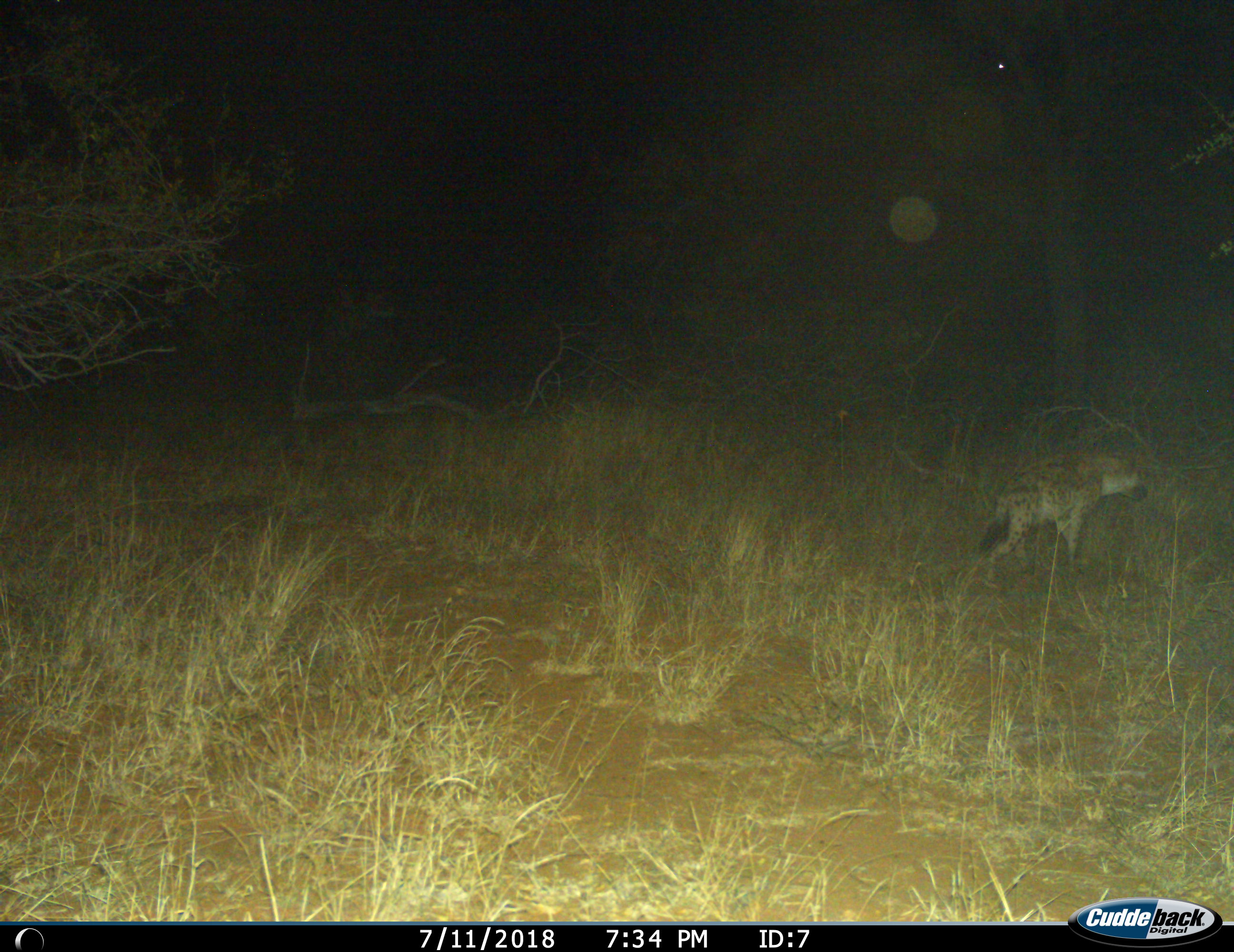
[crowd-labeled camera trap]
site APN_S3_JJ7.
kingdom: Animalia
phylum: Chordata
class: Mammalia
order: Carnivora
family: Hyaenidae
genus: Crocuta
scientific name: Crocuta crocuta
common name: spotted hyena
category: hyenaspotted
Hyenaspotted (spotted hyena) (Crocuta crocuta), count 1. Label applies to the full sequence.